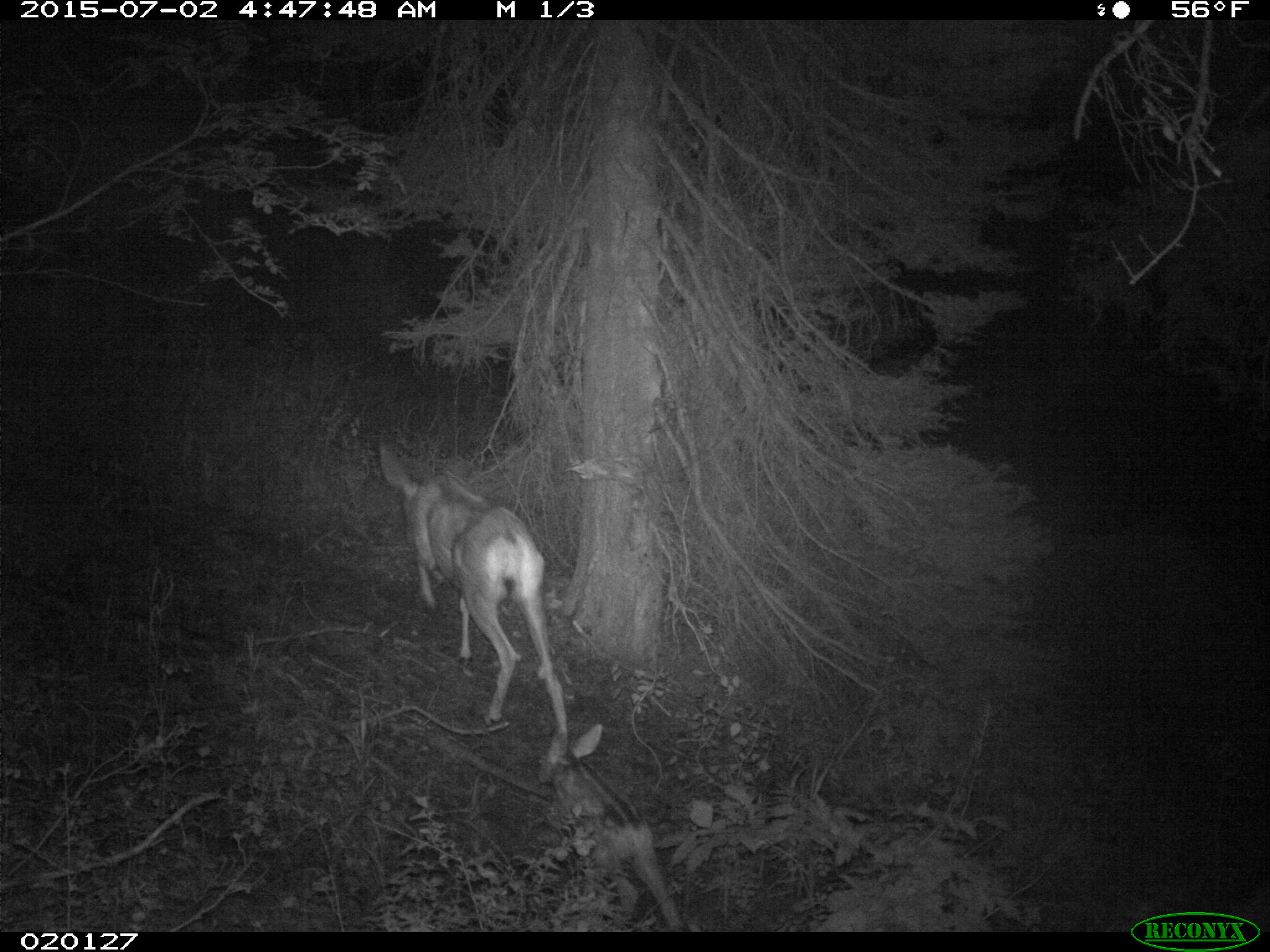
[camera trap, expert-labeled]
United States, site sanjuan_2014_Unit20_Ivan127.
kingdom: Animalia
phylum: Chordata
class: Mammalia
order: Artiodactyla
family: Cervidae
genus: Odocoileus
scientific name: Odocoileus hemionus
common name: mule deer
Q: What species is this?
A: Odocoileus hemionus (mule deer).